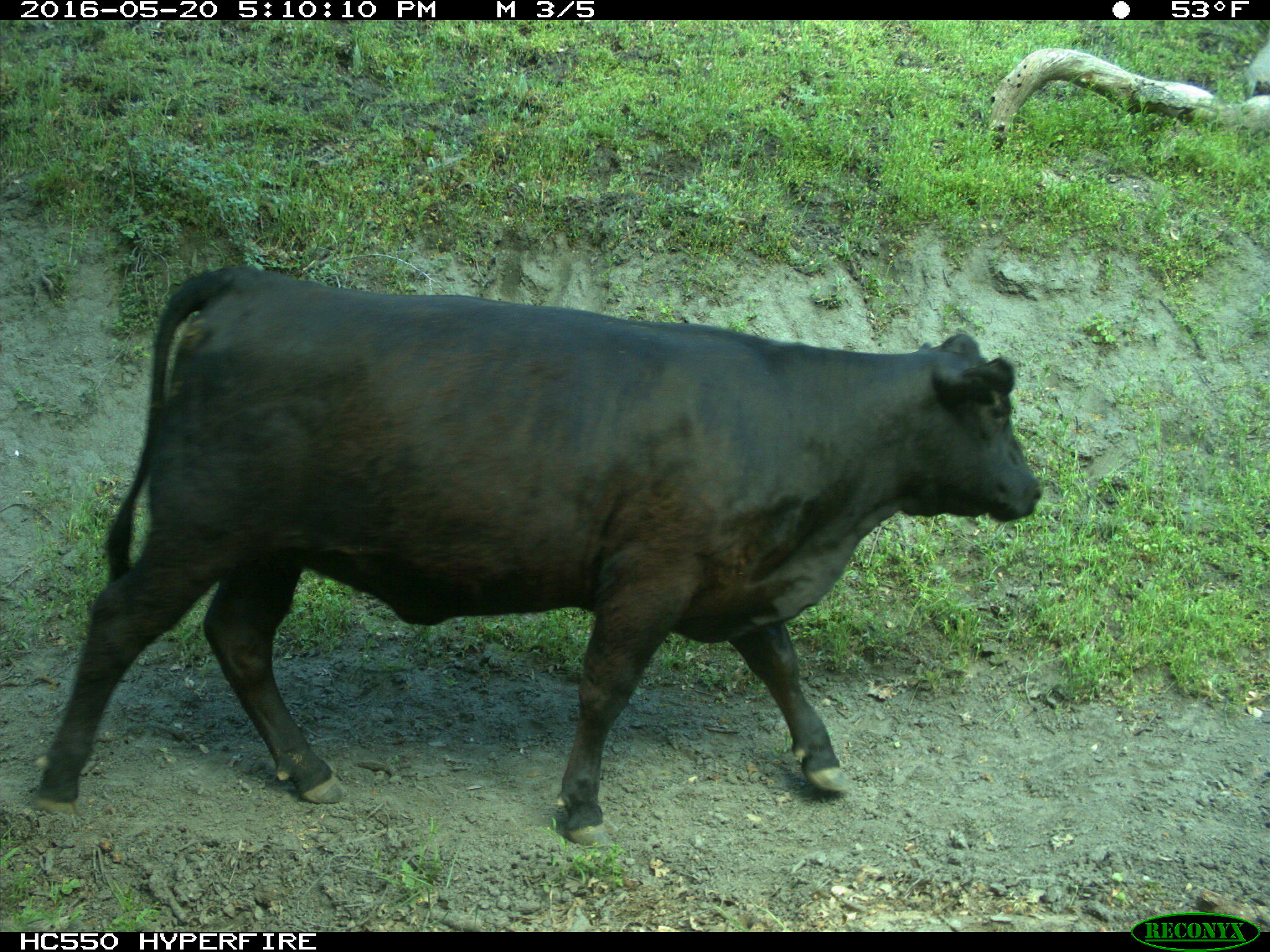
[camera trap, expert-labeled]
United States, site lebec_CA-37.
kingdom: Animalia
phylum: Chordata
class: Mammalia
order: Artiodactyla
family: Bovidae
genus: Bos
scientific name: Bos taurus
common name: domestic cow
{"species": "Bos taurus (domestic cow)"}